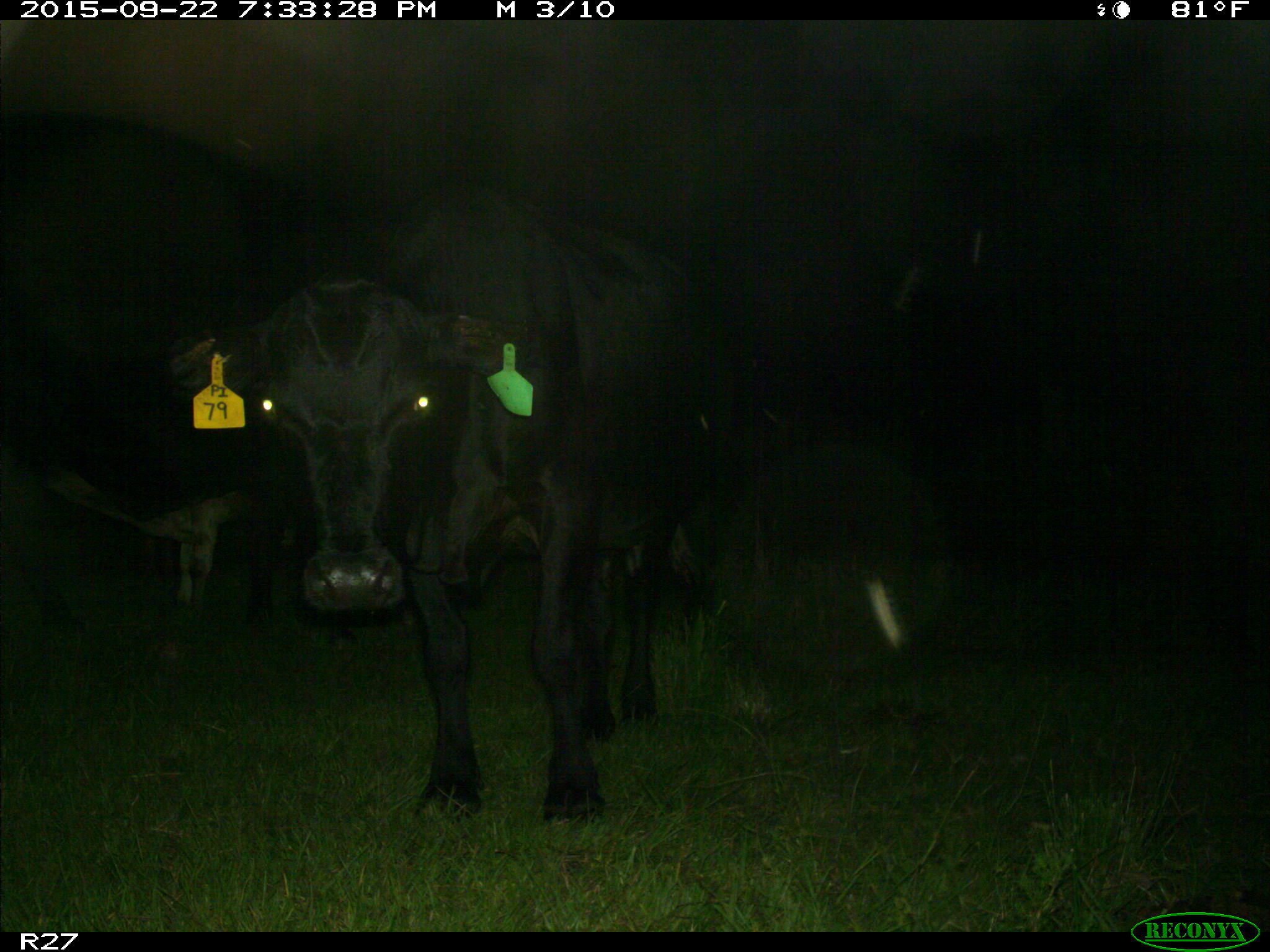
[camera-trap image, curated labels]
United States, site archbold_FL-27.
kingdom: Animalia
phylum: Chordata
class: Mammalia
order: Artiodactyla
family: Bovidae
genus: Bos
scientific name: Bos taurus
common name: domestic cow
Bos taurus (domestic cow).